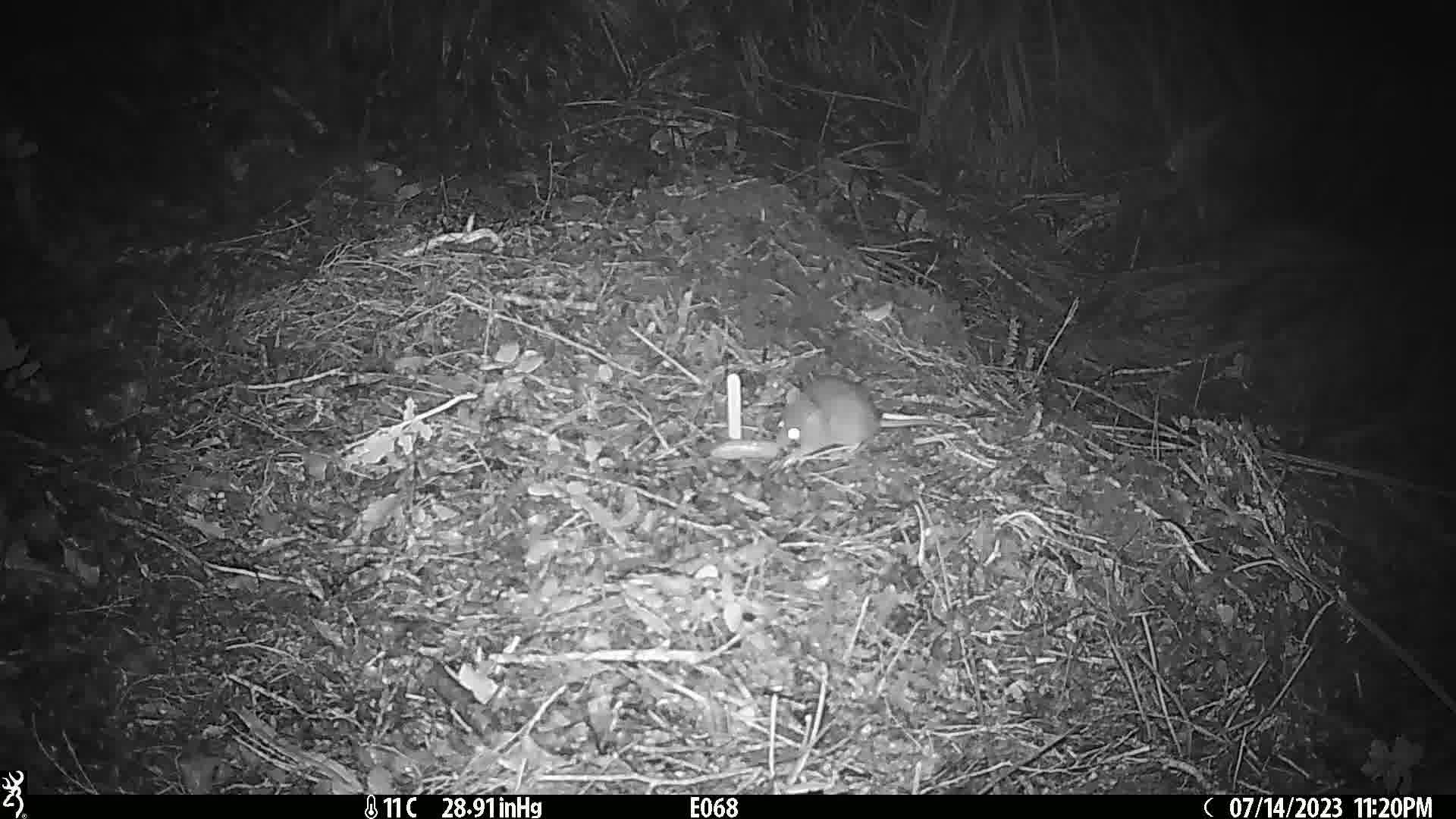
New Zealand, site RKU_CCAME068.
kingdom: Animalia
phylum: Chordata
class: Mammalia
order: Rodentia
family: Muridae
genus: Rattus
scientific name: Rattus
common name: rat